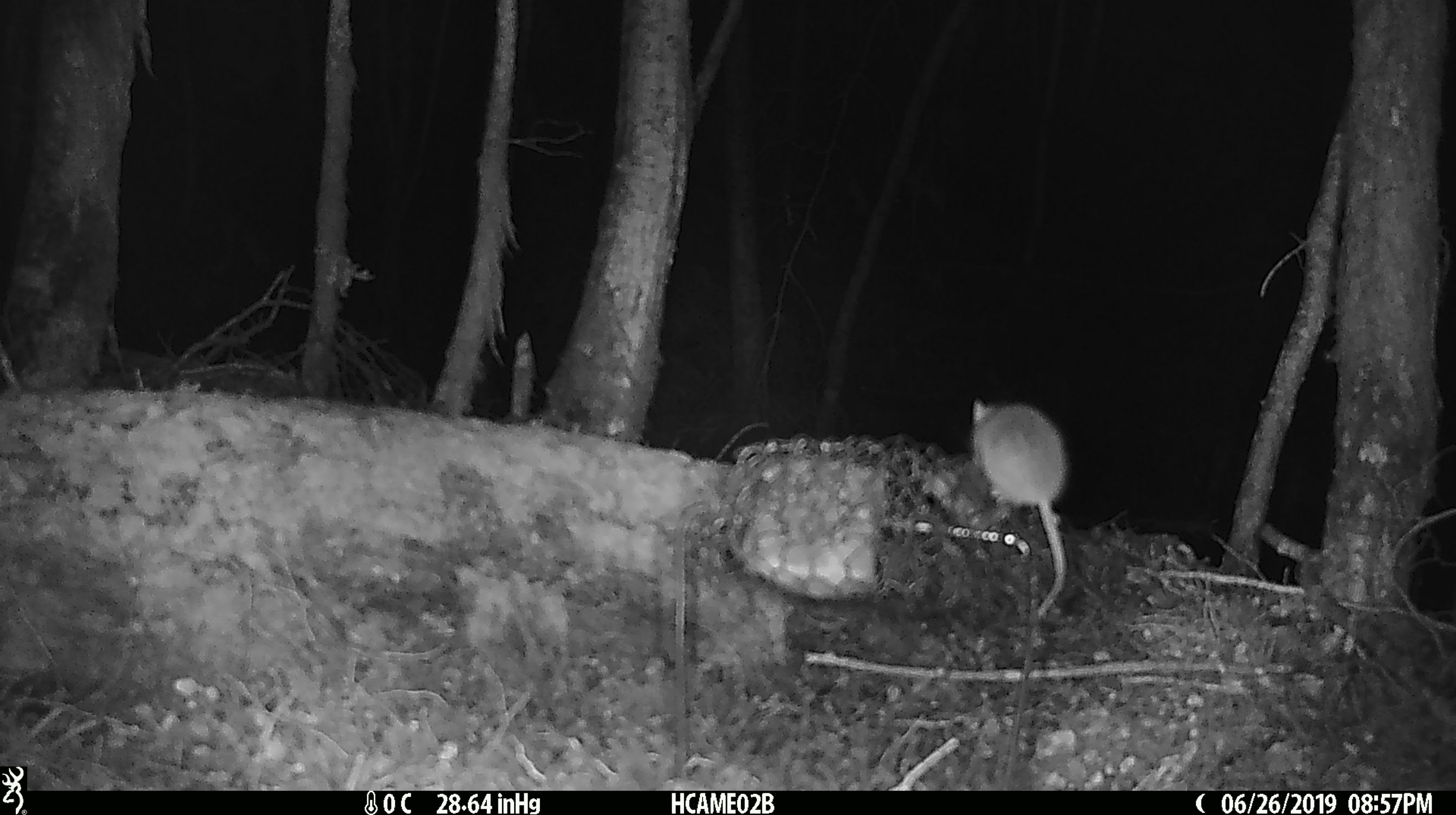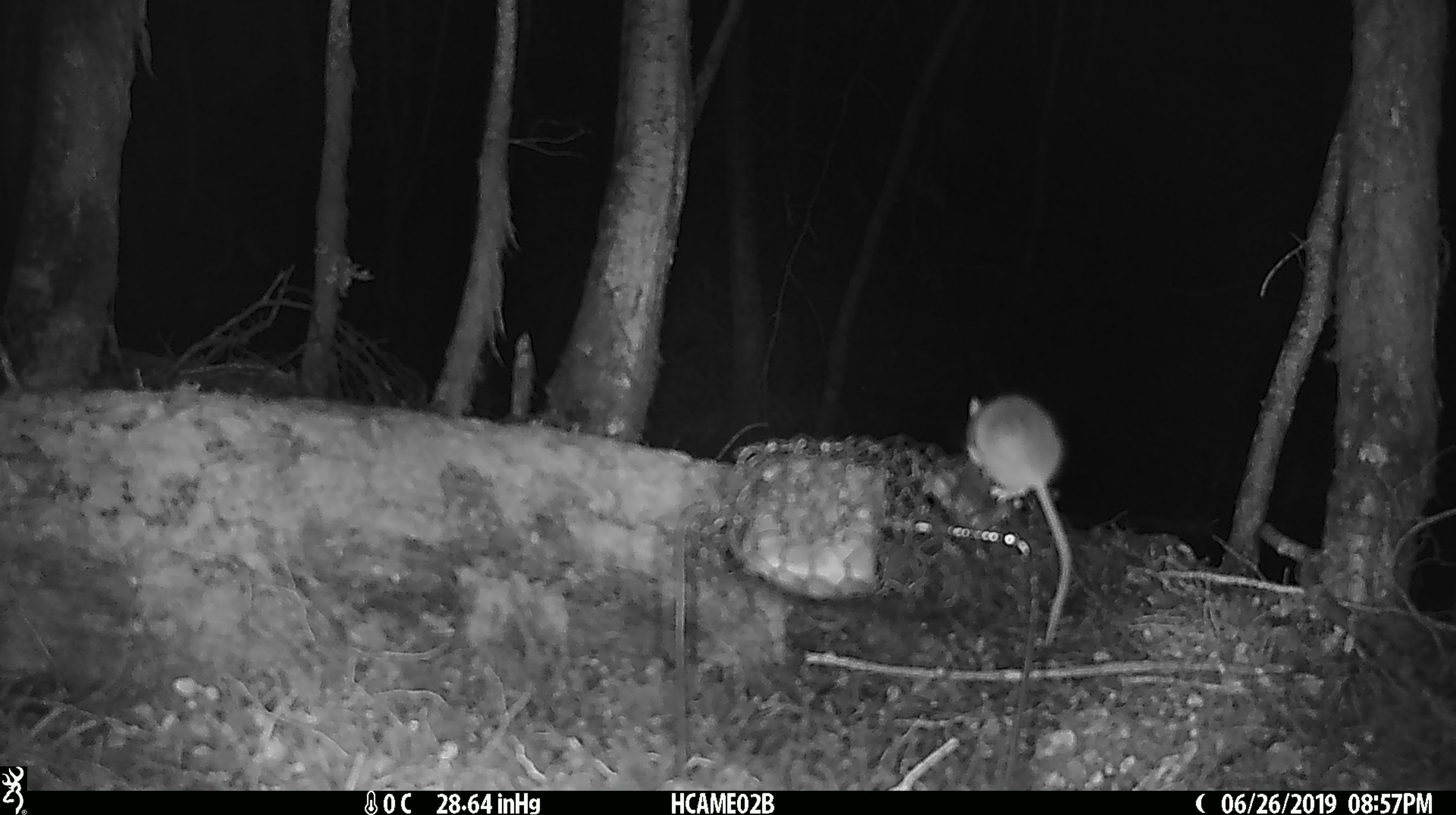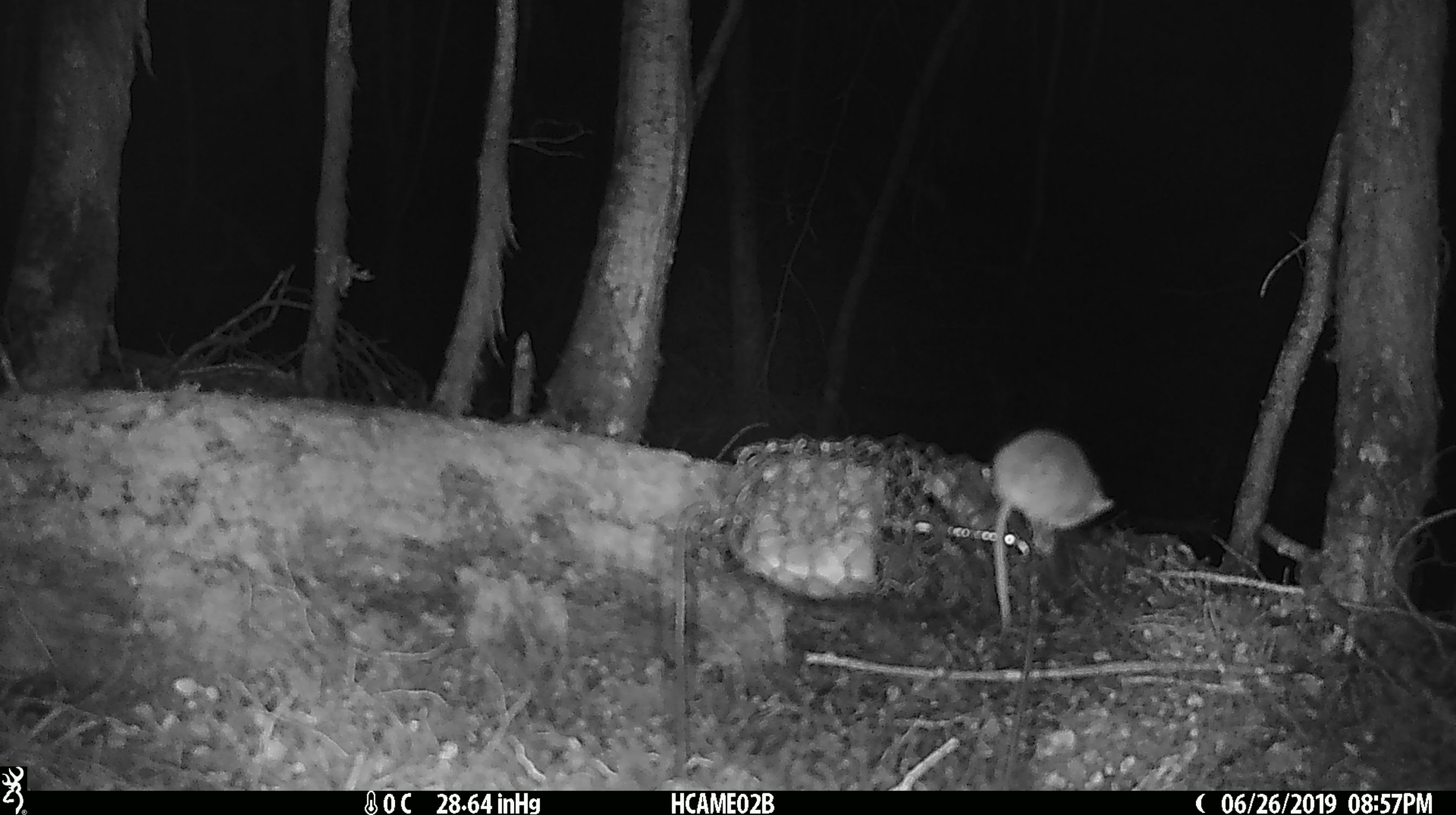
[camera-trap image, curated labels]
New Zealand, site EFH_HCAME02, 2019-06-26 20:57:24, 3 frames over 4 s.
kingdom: Animalia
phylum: Chordata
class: Mammalia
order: Rodentia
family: Muridae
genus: Mus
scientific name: Mus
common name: mouse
Mouse (Mus).